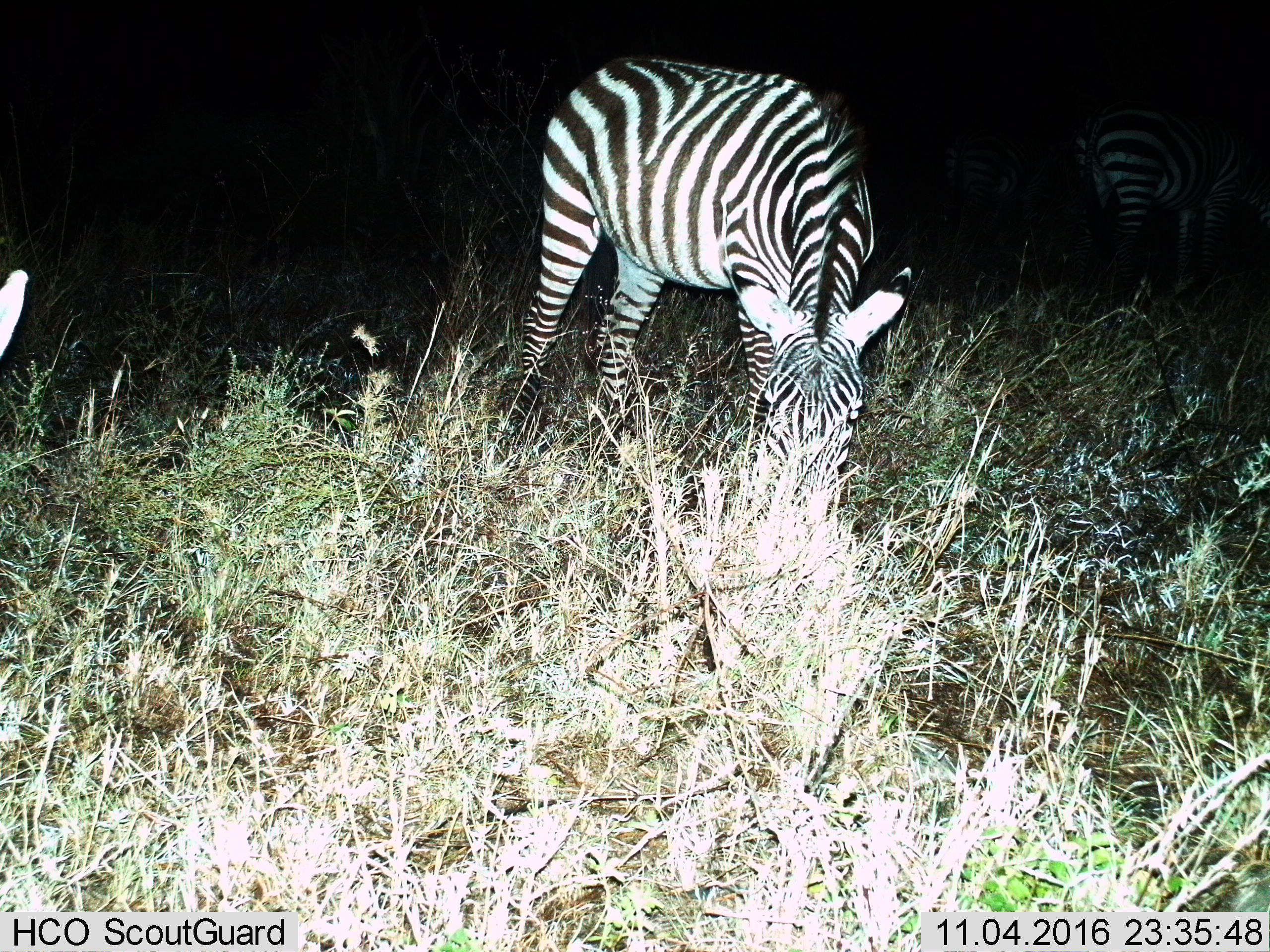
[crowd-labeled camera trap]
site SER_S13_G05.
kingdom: Animalia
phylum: Chordata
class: Mammalia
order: Perissodactyla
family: Equidae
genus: Equus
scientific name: Equus quagga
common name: plains zebra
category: zebraplains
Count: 3.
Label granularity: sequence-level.